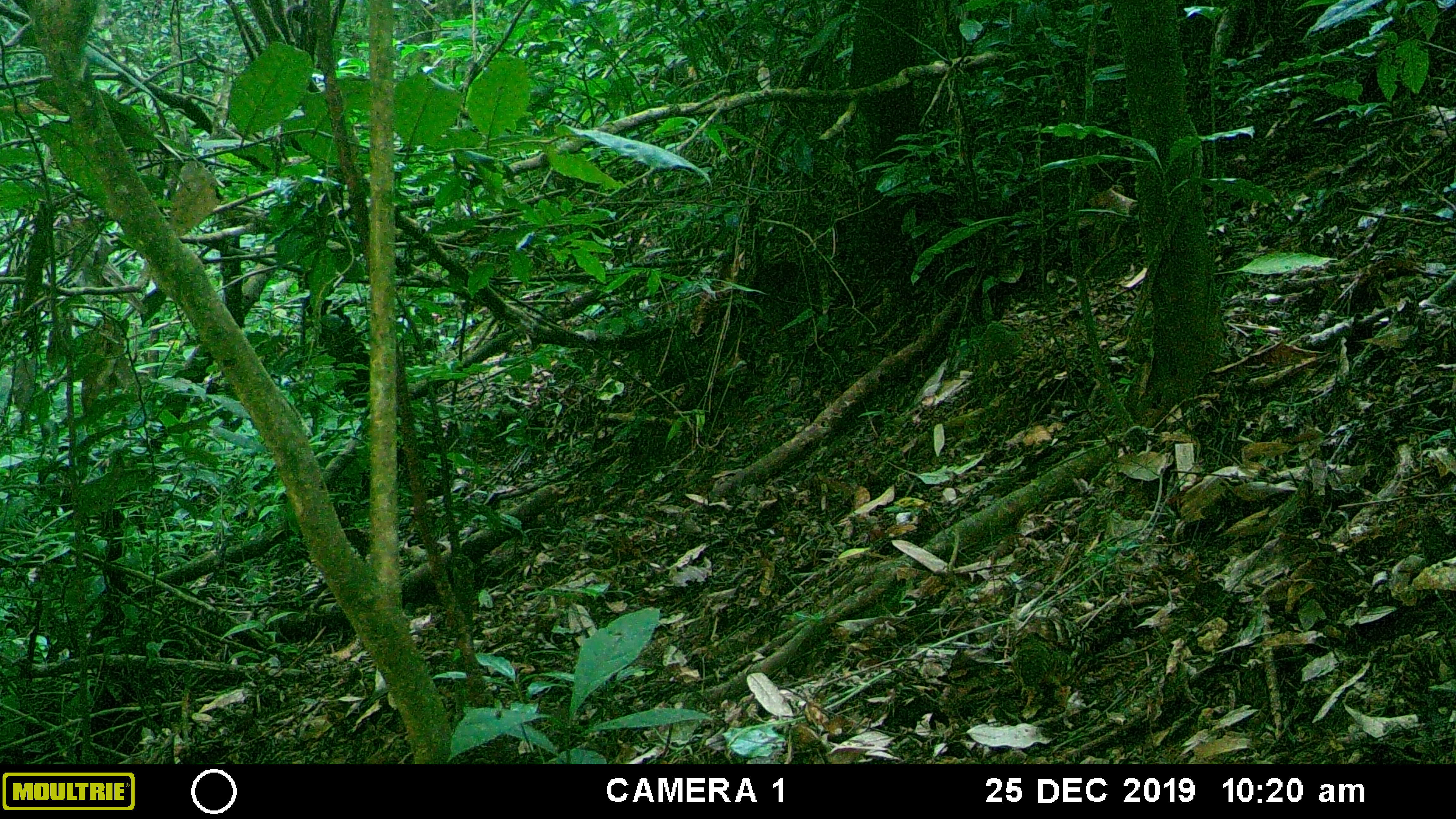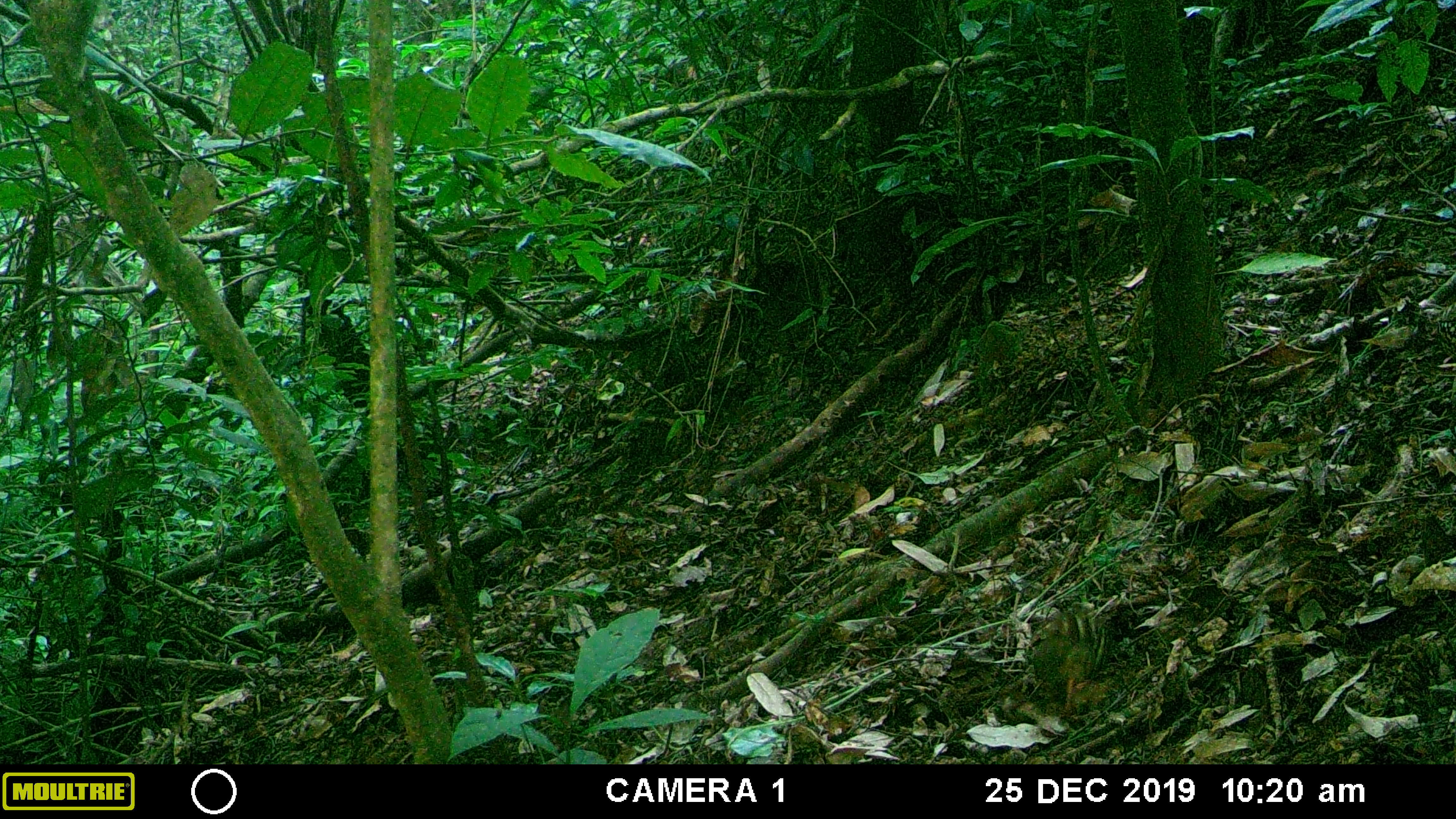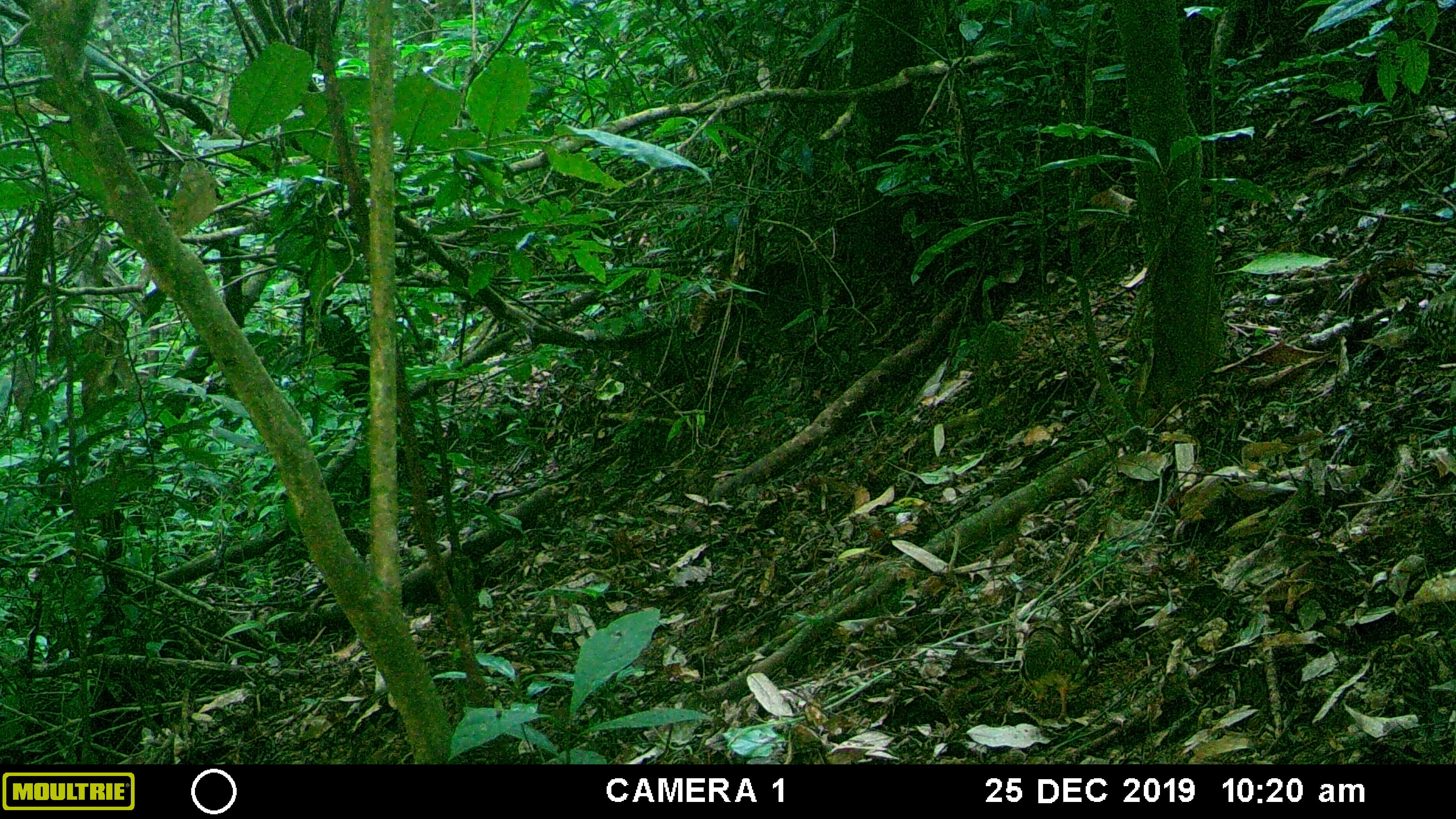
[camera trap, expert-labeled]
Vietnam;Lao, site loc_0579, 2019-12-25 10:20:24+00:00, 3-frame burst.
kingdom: Animalia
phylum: Chordata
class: Aves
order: Galliformes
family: Phasianidae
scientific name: Phasianidae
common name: partridge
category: unidentified partridge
Unidentified partridge (partridge) (Phasianidae). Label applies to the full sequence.